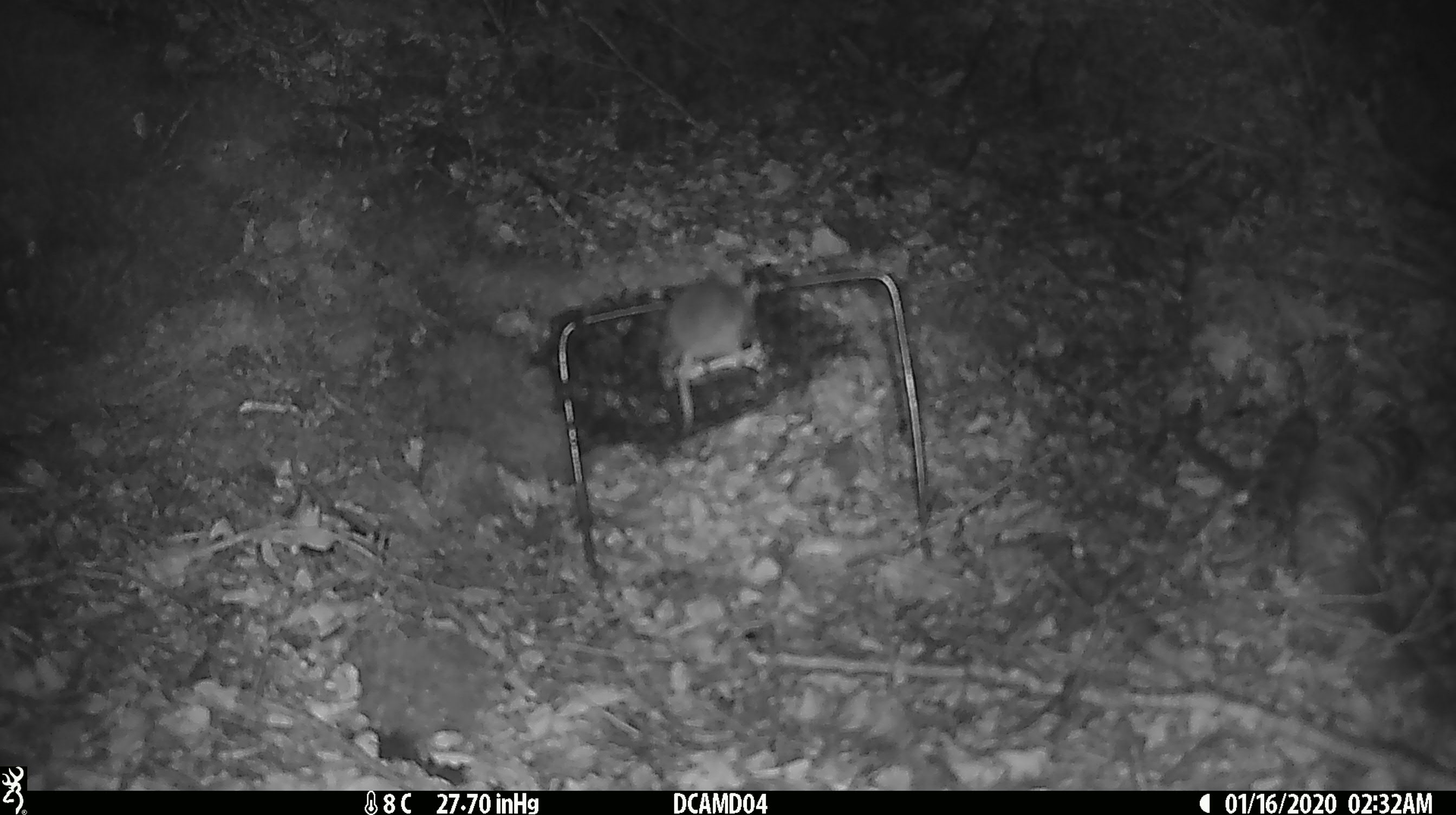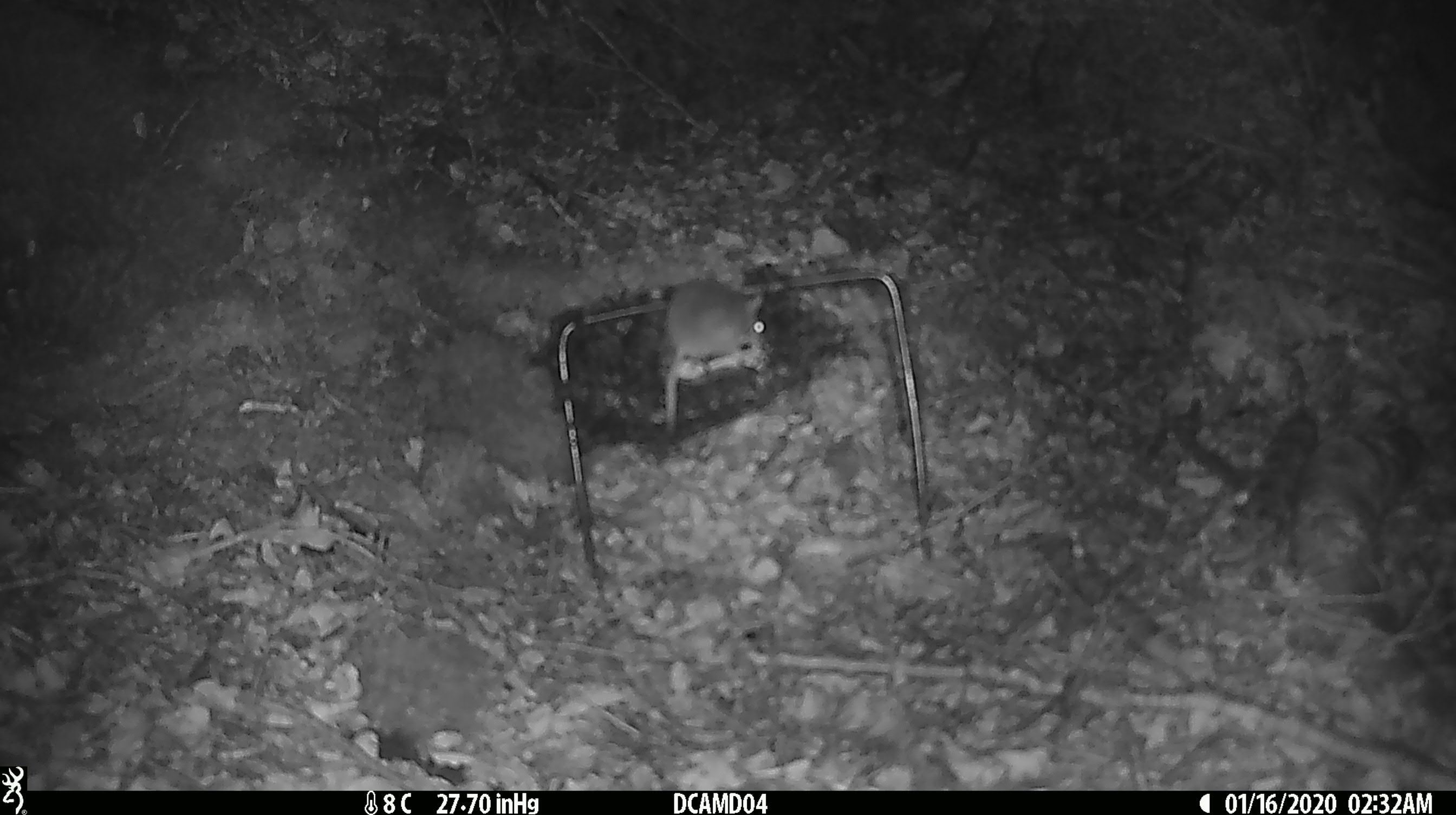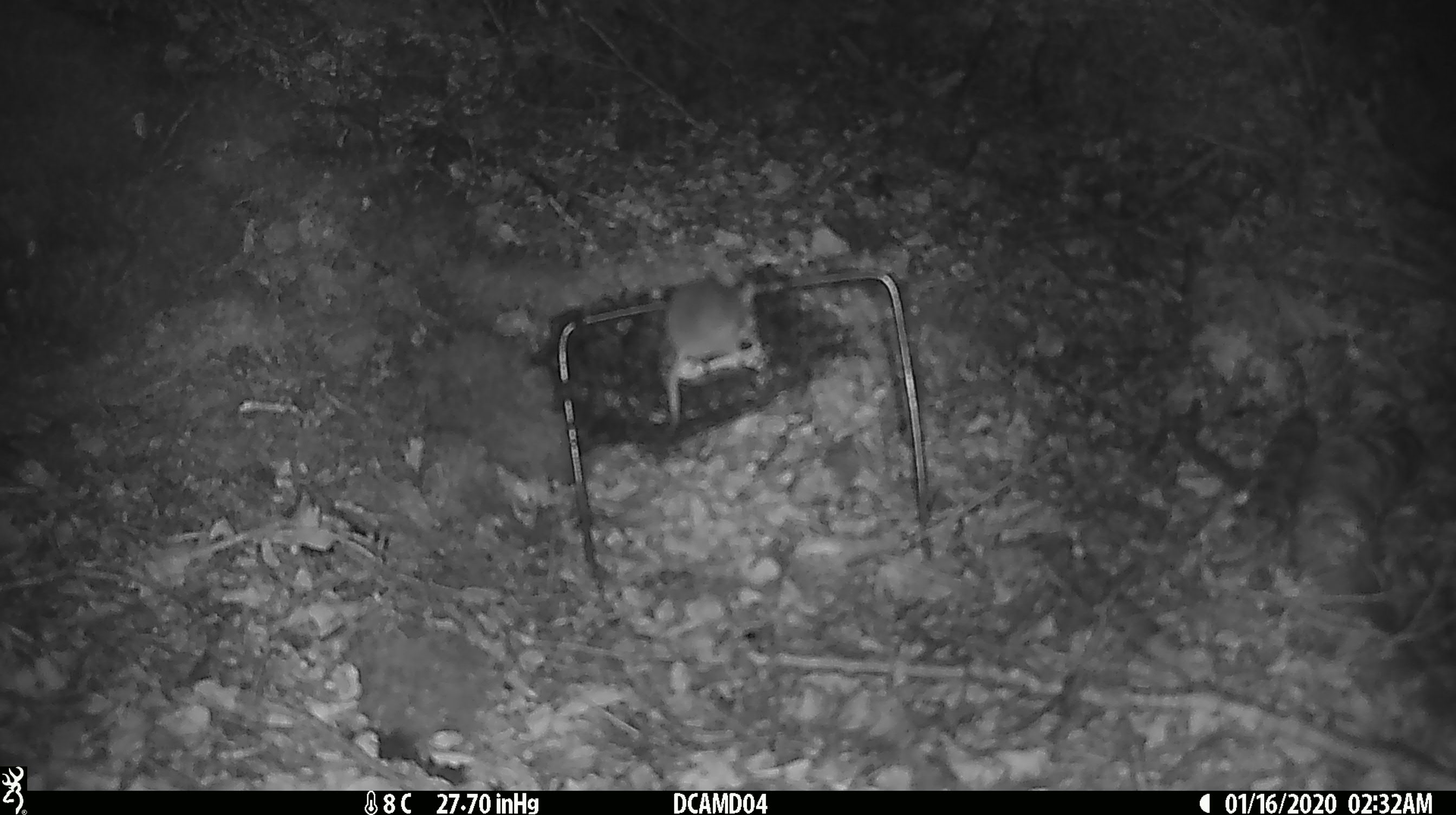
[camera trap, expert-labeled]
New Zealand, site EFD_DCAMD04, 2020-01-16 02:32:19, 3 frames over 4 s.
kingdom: Animalia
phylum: Chordata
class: Mammalia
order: Rodentia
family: Muridae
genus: Mus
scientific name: Mus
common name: mouse